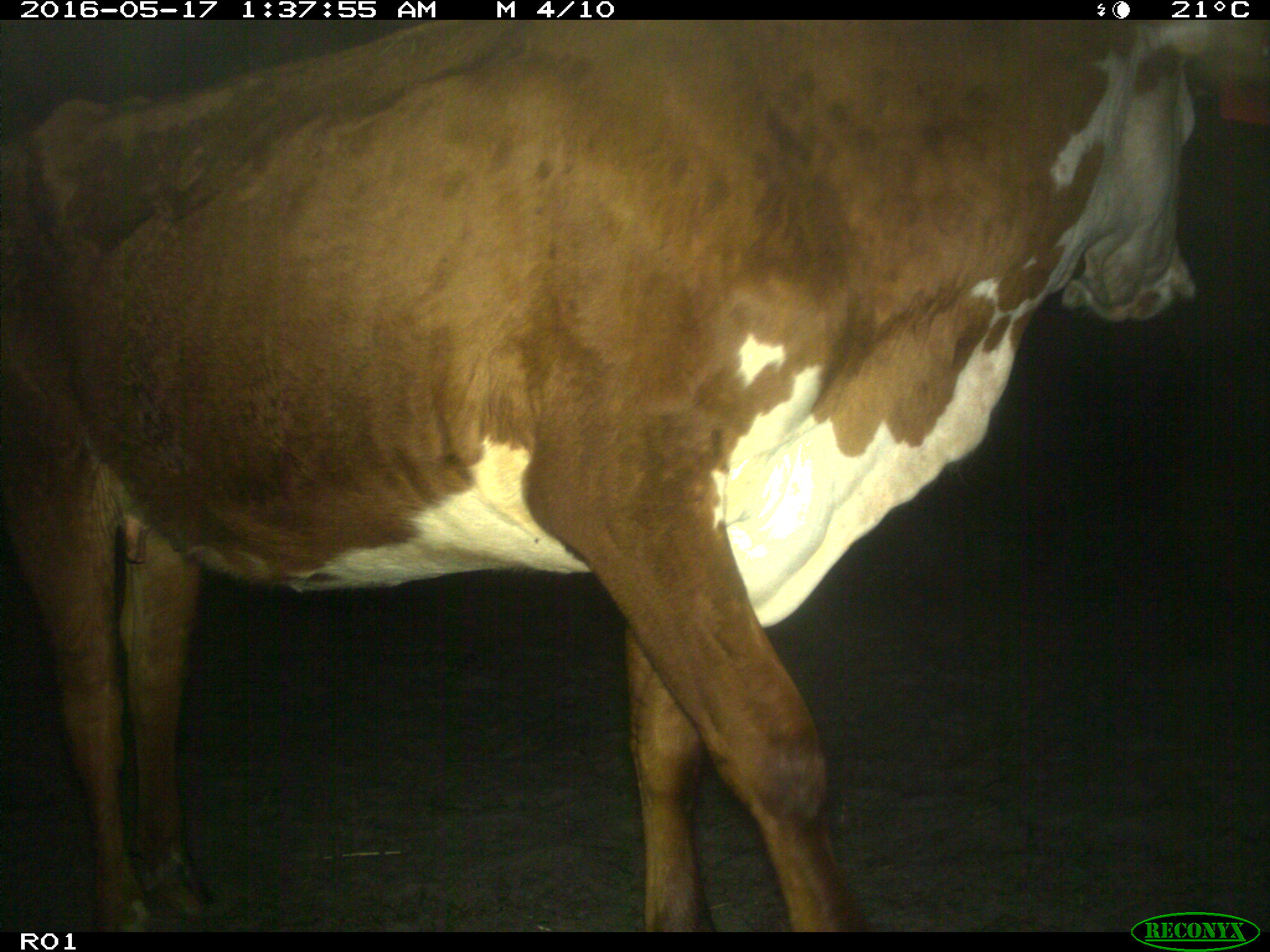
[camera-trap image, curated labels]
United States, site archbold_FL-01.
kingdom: Animalia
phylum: Chordata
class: Mammalia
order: Artiodactyla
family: Bovidae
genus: Bos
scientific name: Bos taurus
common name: domestic cow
Bos taurus (domestic cow).